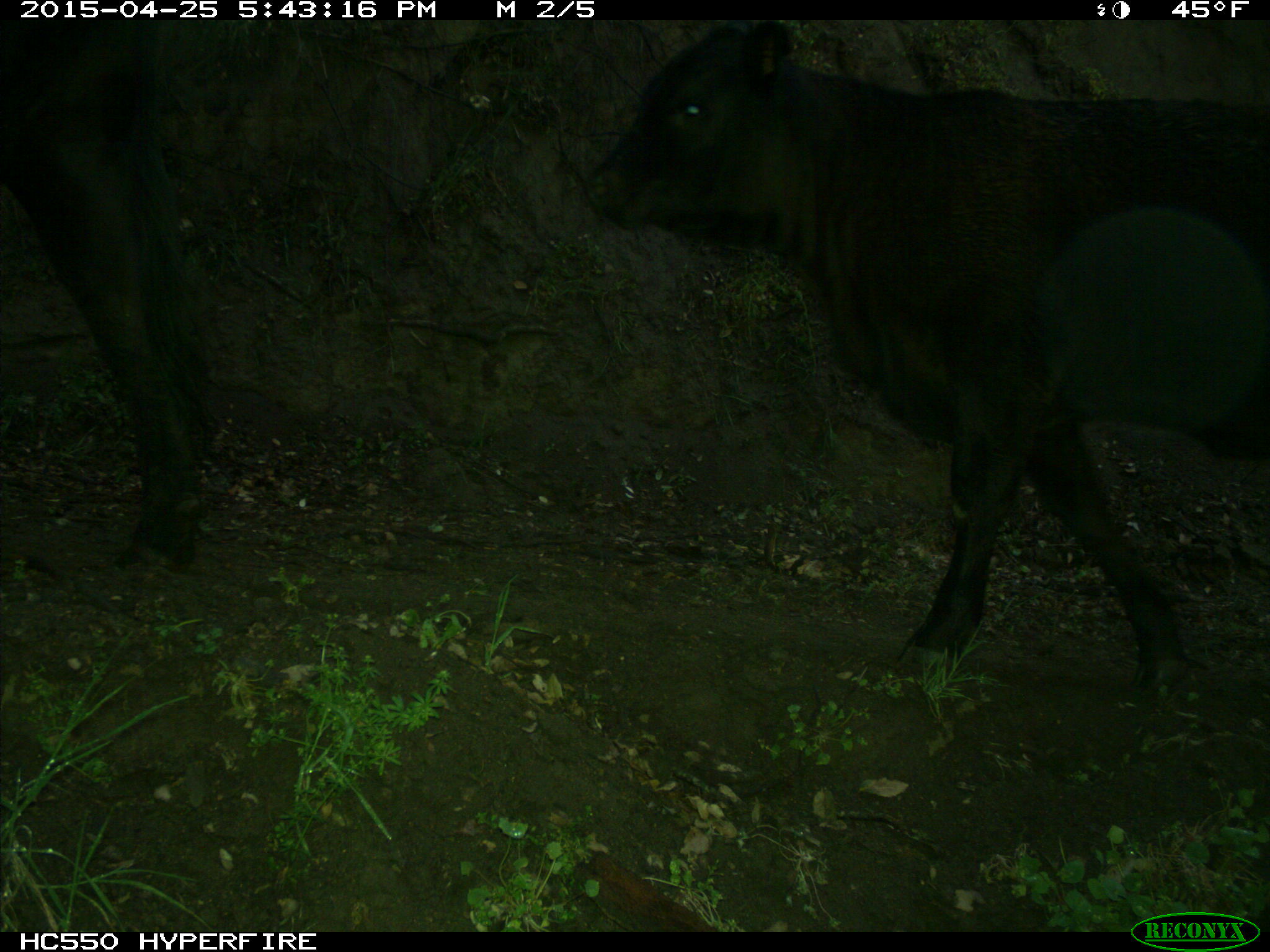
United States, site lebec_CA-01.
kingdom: Animalia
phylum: Chordata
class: Mammalia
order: Artiodactyla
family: Bovidae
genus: Bos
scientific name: Bos taurus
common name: domestic cow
Bos taurus (domestic cow).